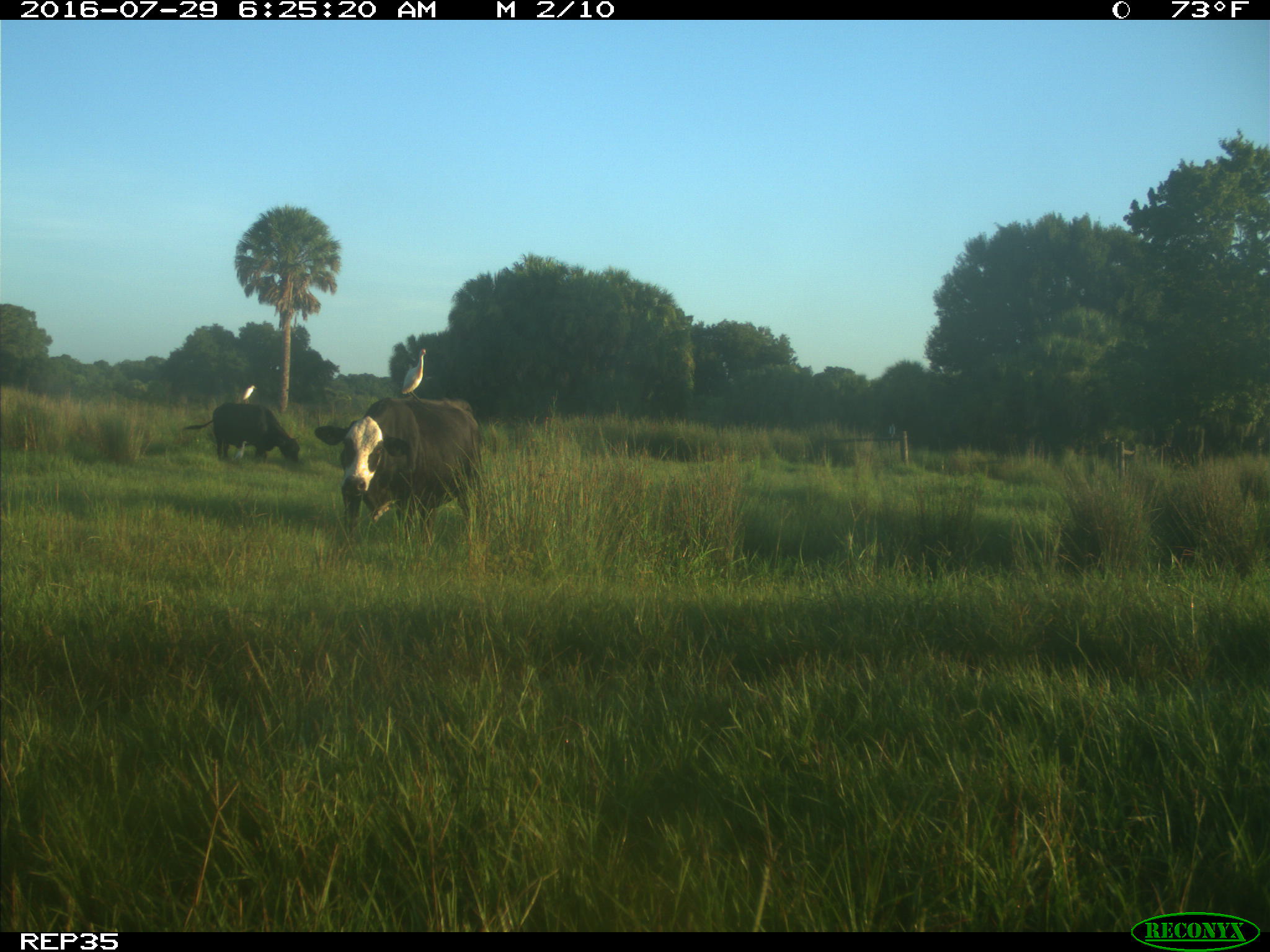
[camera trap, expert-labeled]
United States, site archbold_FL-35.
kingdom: Animalia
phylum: Chordata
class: Mammalia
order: Artiodactyla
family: Bovidae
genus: Bos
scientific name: Bos taurus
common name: domestic cow